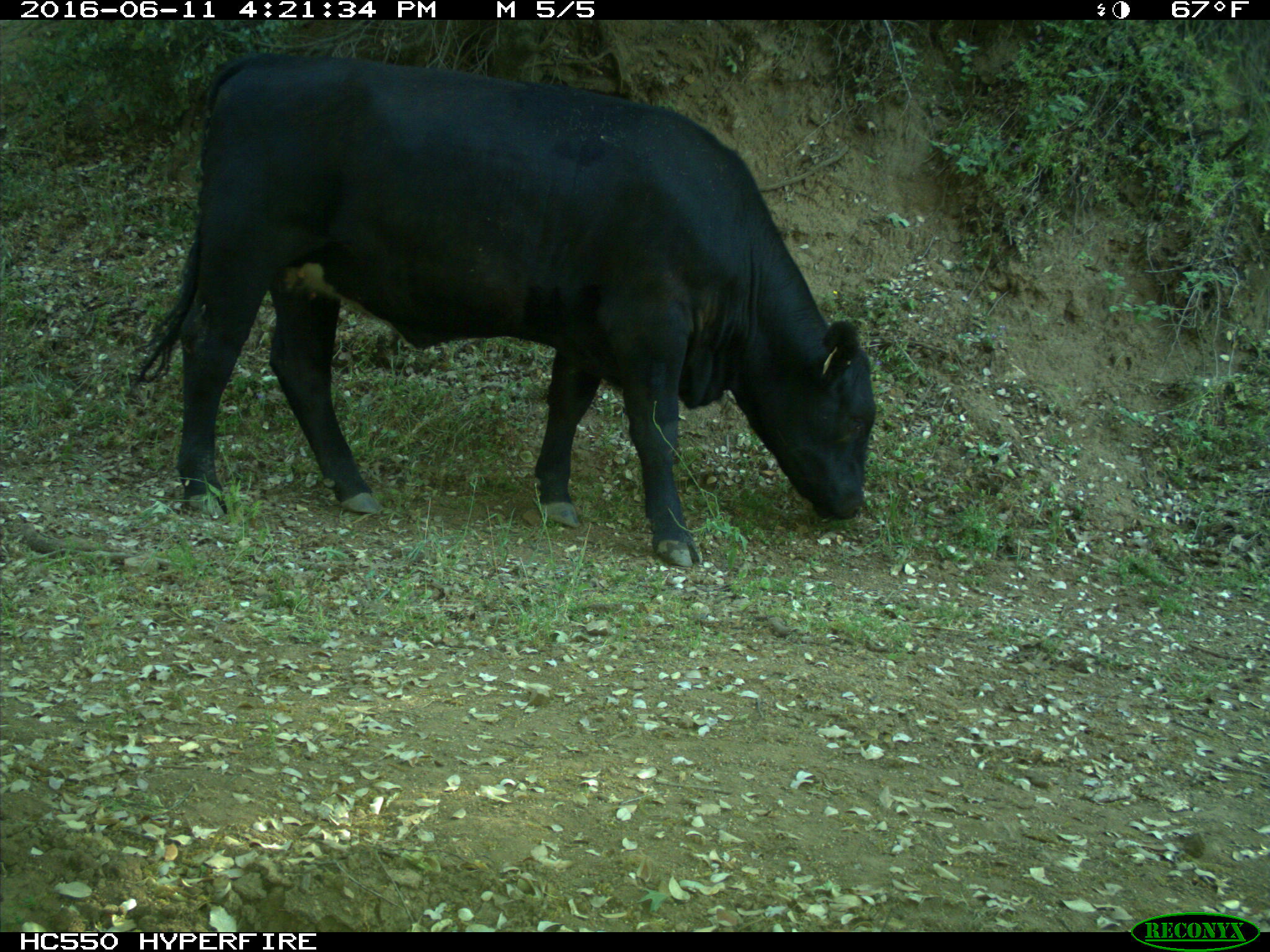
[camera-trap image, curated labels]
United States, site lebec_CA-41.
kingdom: Animalia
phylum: Chordata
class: Mammalia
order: Artiodactyla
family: Bovidae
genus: Bos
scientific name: Bos taurus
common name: domestic cow